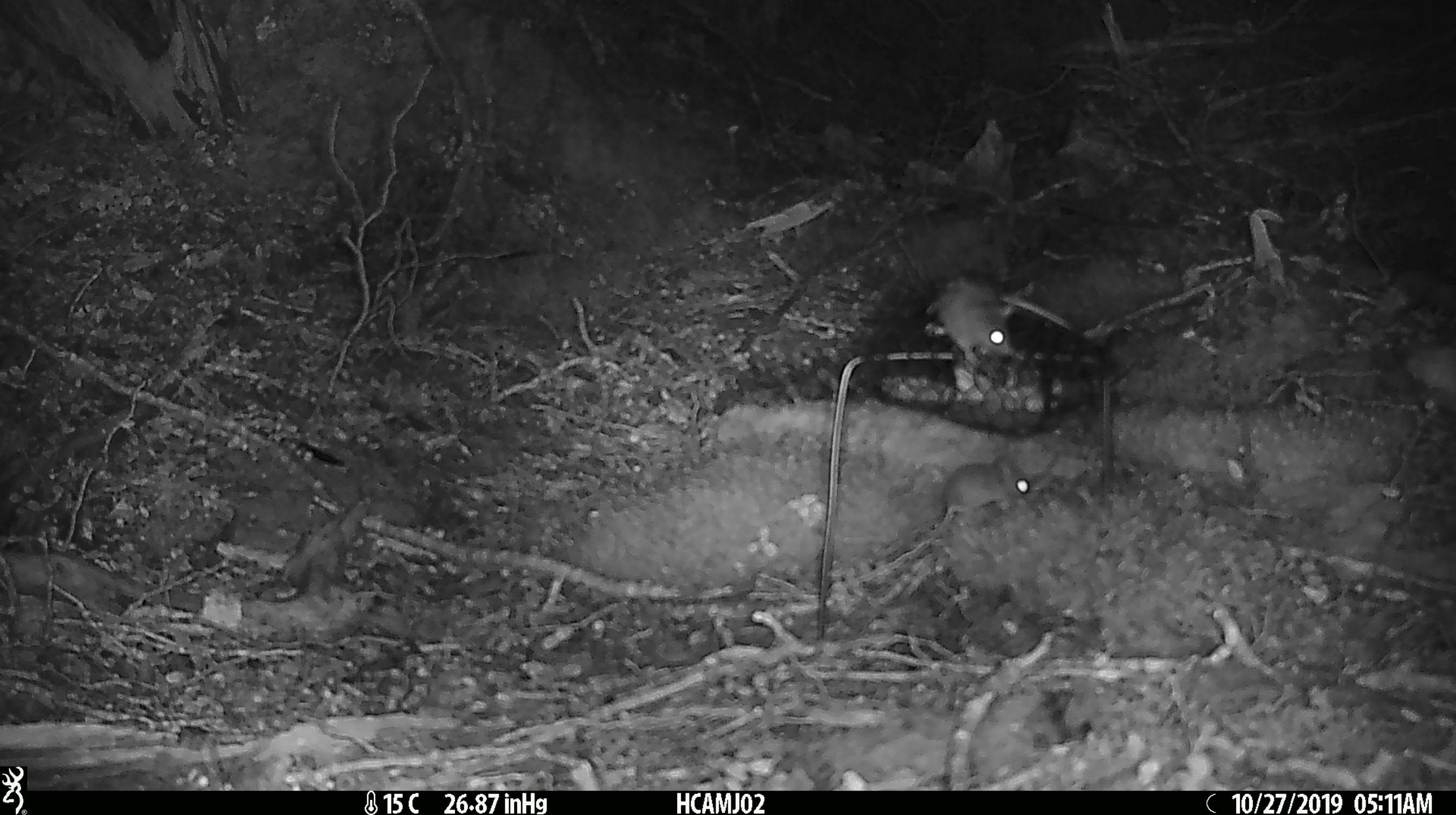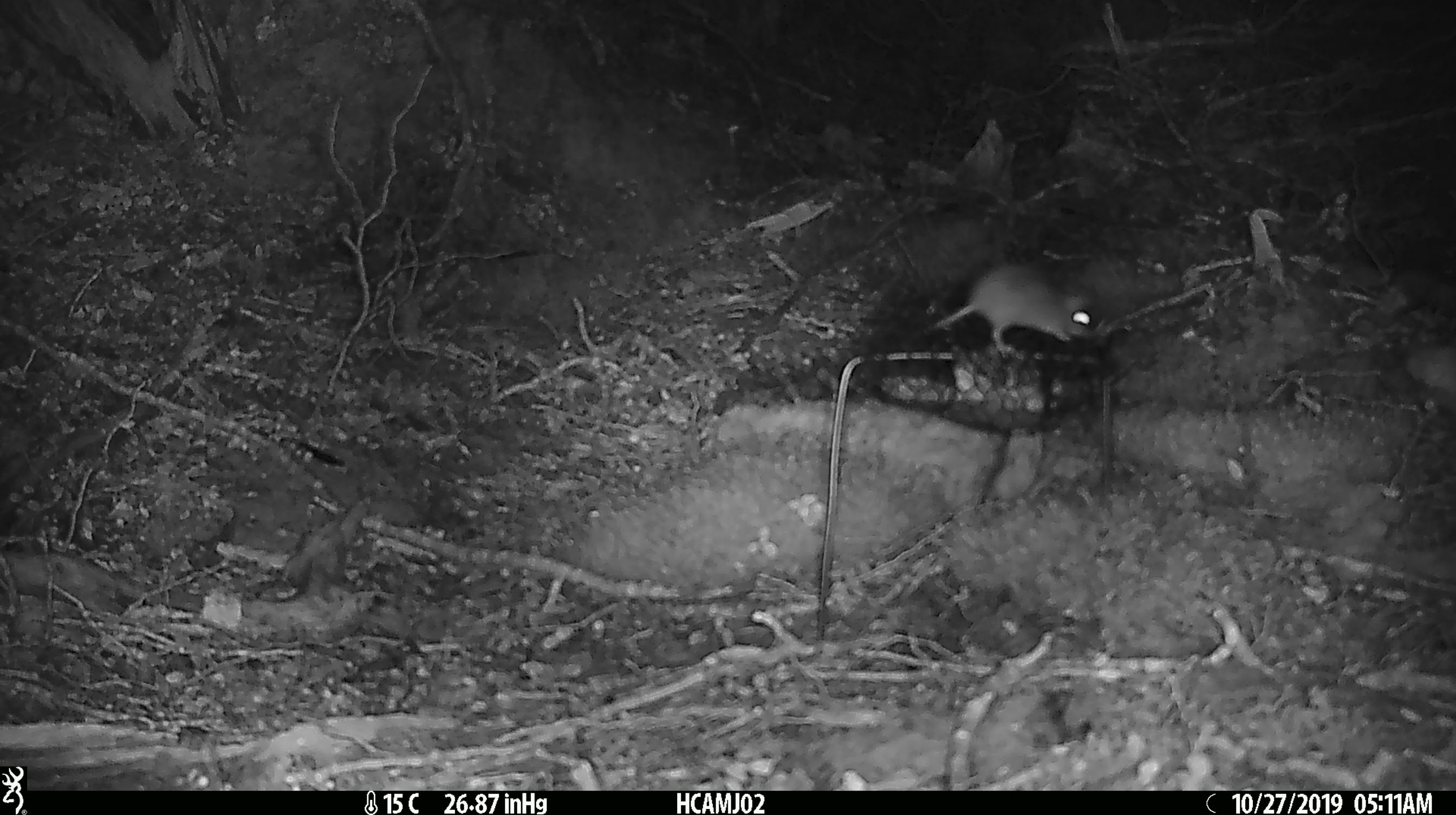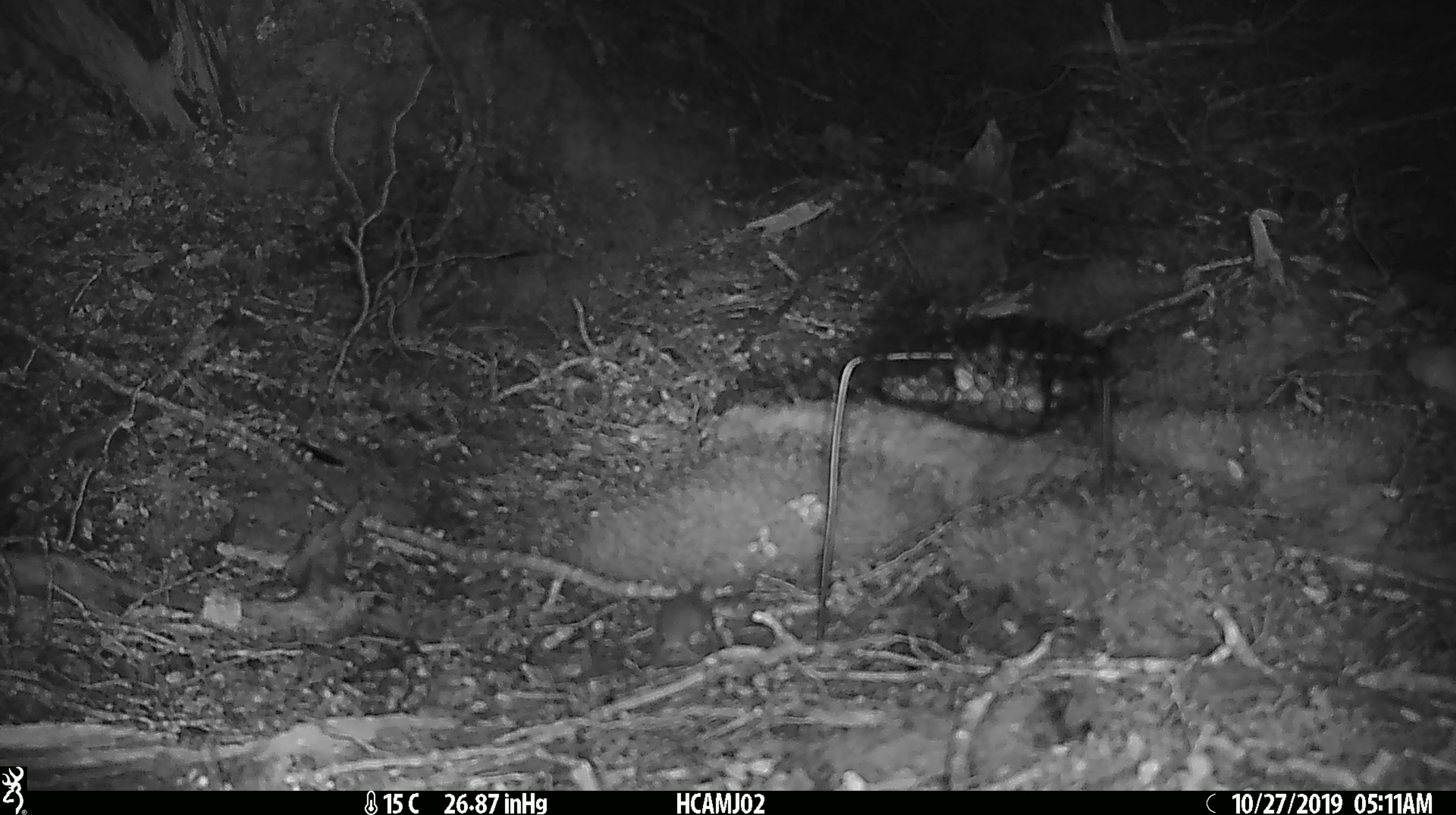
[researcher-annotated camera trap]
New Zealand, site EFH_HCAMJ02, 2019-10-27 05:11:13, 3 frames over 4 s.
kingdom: Animalia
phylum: Chordata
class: Mammalia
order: Rodentia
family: Muridae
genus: Mus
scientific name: Mus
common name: mouse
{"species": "mouse (Mus)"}